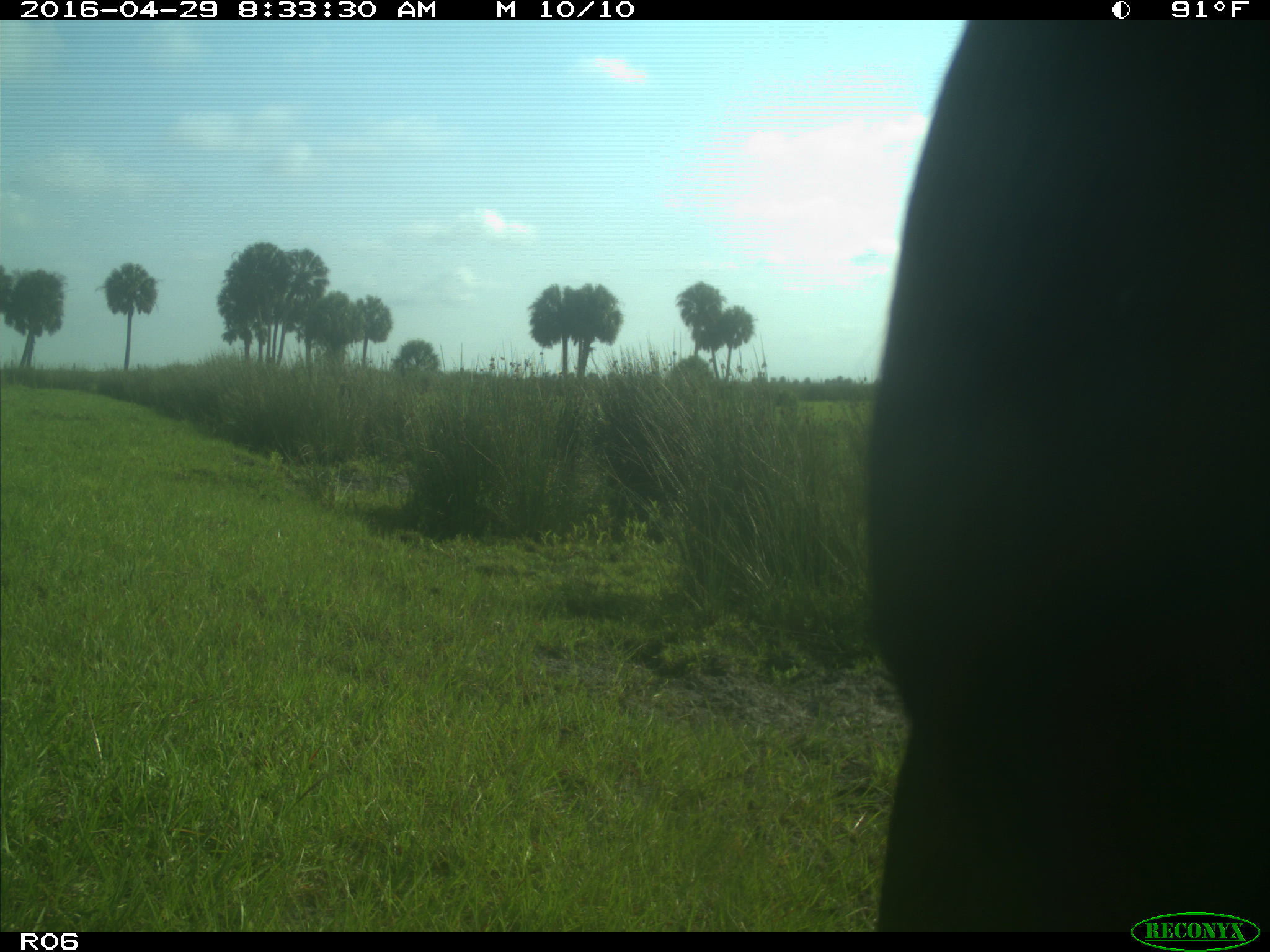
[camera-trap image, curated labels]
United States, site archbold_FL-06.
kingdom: Animalia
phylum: Chordata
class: Mammalia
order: Artiodactyla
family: Bovidae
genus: Bos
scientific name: Bos taurus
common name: domestic cow